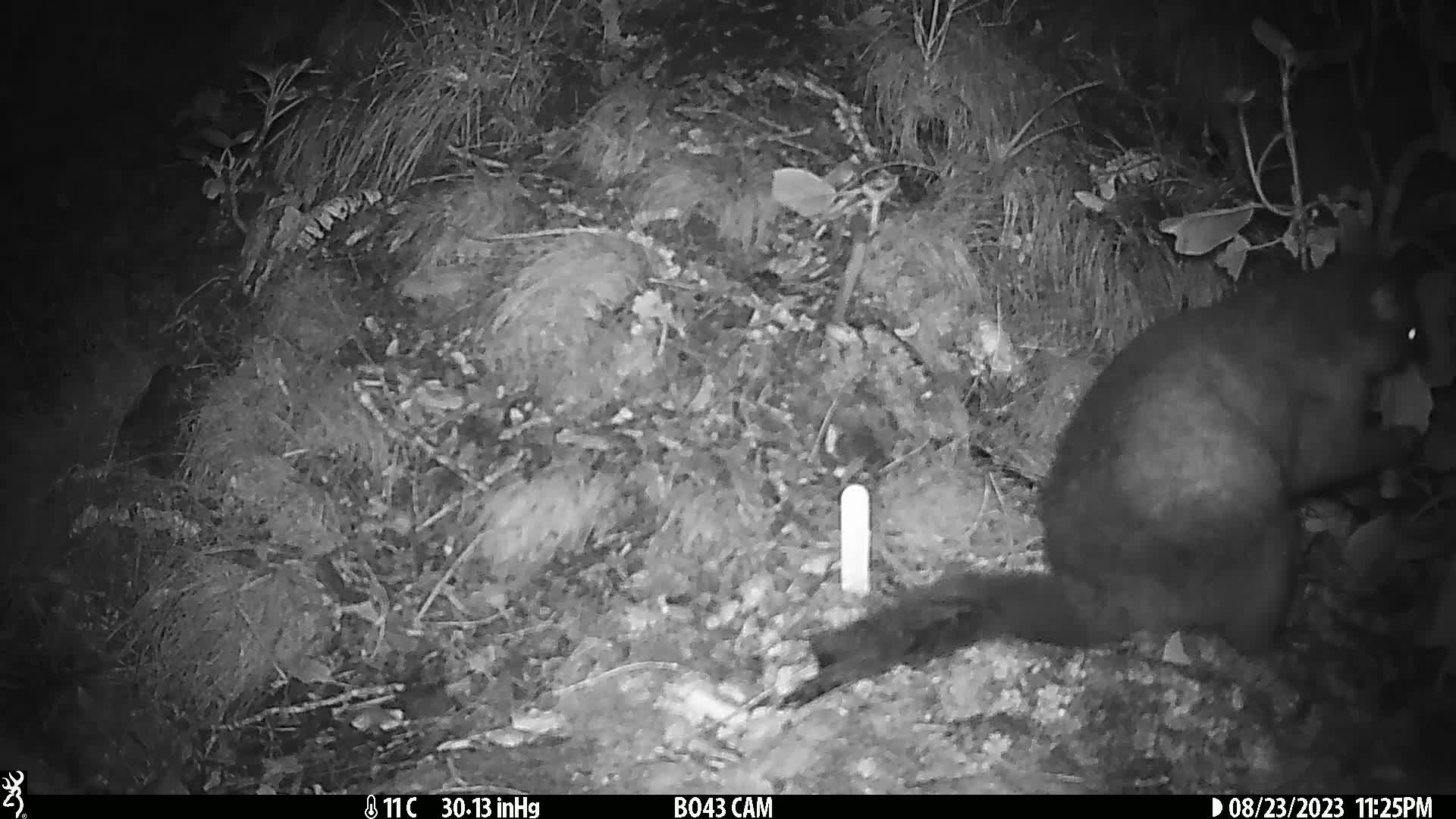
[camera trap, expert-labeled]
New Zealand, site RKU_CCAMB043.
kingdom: Animalia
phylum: Chordata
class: Mammalia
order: Diprotodontia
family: Phalangeridae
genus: Trichosurus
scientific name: Trichosurus vulpecula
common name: common brushtail possum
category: possum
Possum (common brushtail possum) (Trichosurus vulpecula).